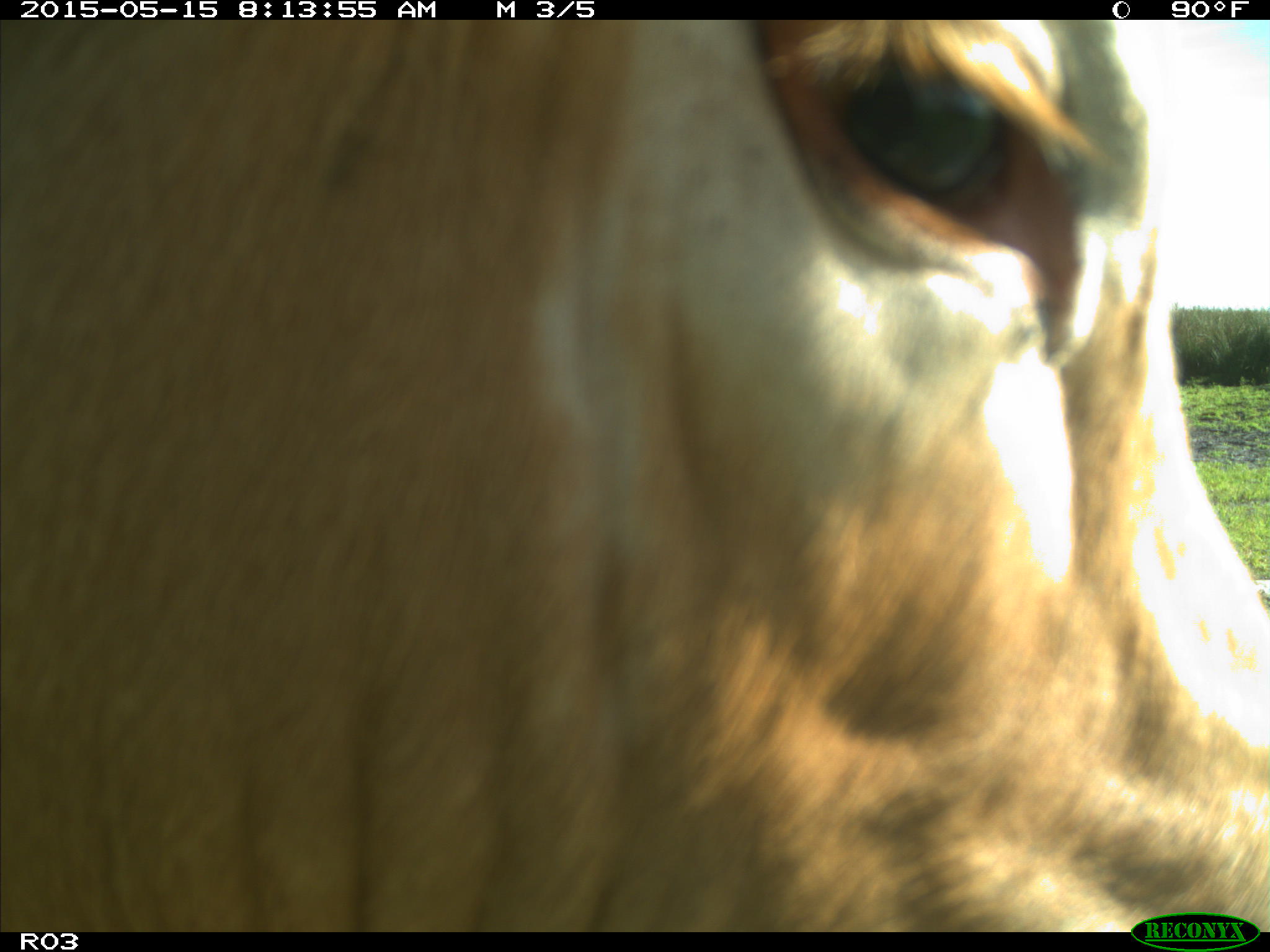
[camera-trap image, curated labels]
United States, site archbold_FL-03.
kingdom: Animalia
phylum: Chordata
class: Mammalia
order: Artiodactyla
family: Bovidae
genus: Bos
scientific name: Bos taurus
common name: domestic cow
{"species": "Bos taurus (domestic cow)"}